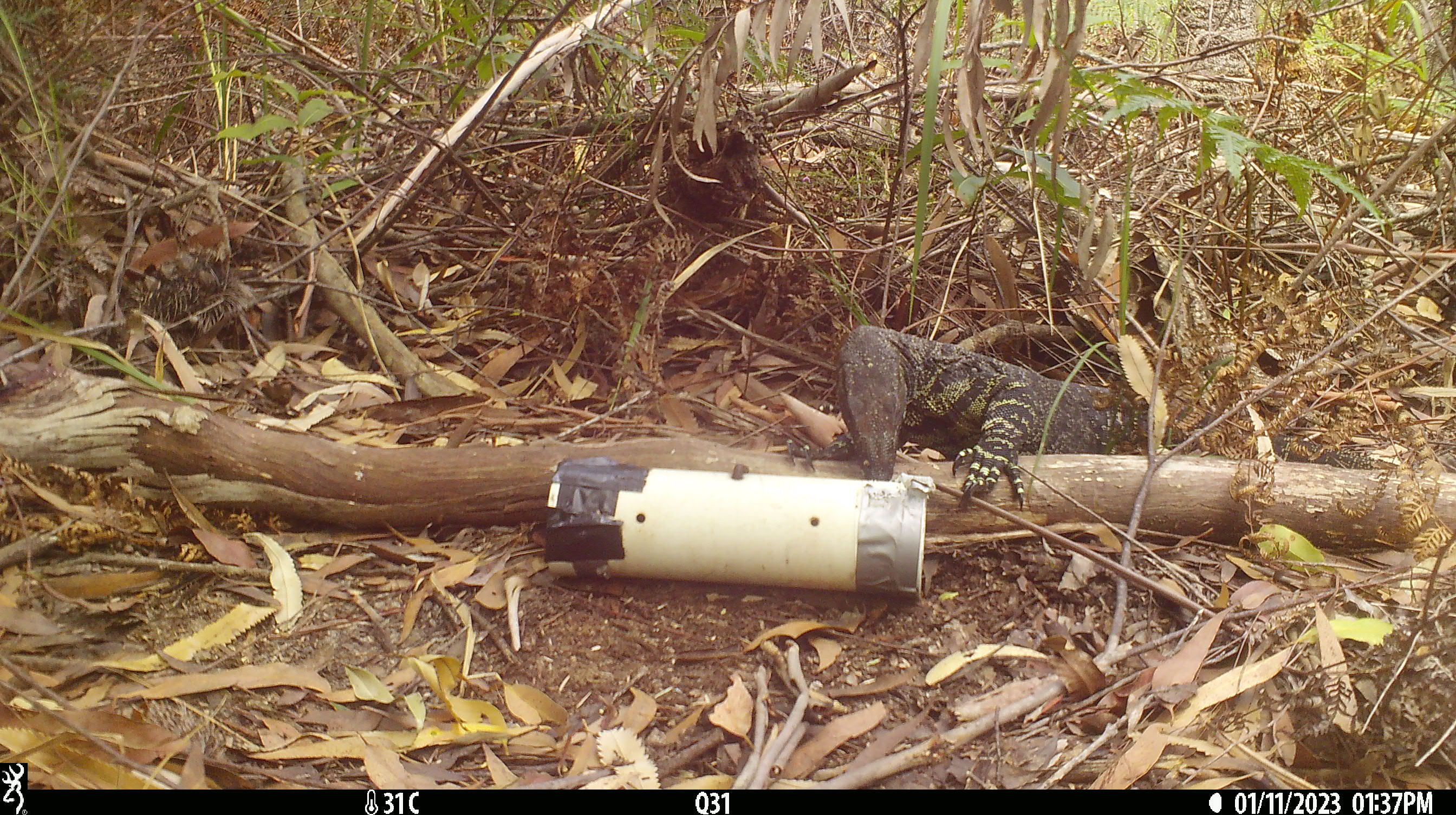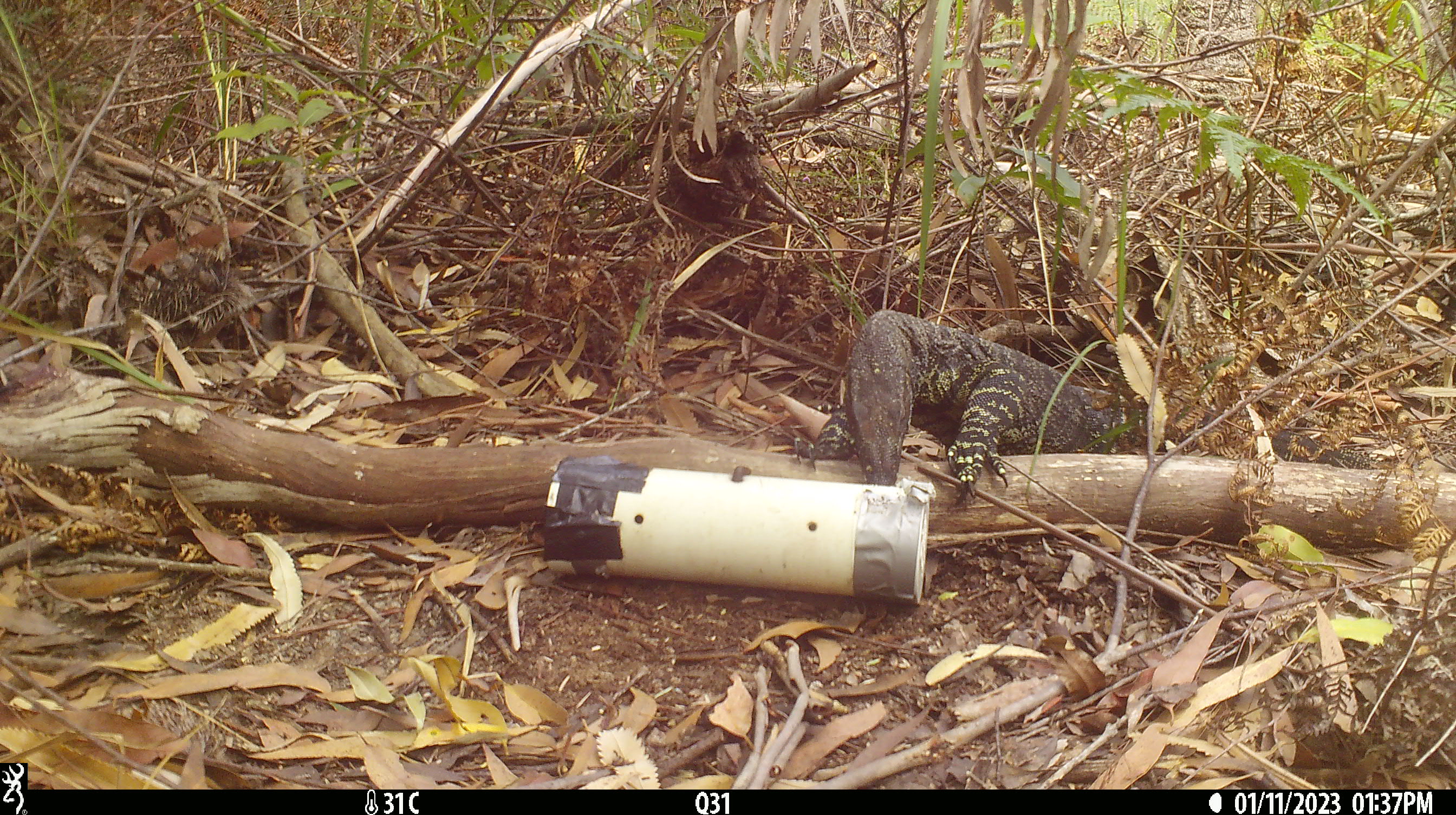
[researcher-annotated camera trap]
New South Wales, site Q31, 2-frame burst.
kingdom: Animalia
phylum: Chordata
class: Reptilia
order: Squamata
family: Varanidae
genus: Varanus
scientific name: Varanus varius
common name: lace monitor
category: goanna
Goanna (lace monitor) (Varanus varius).